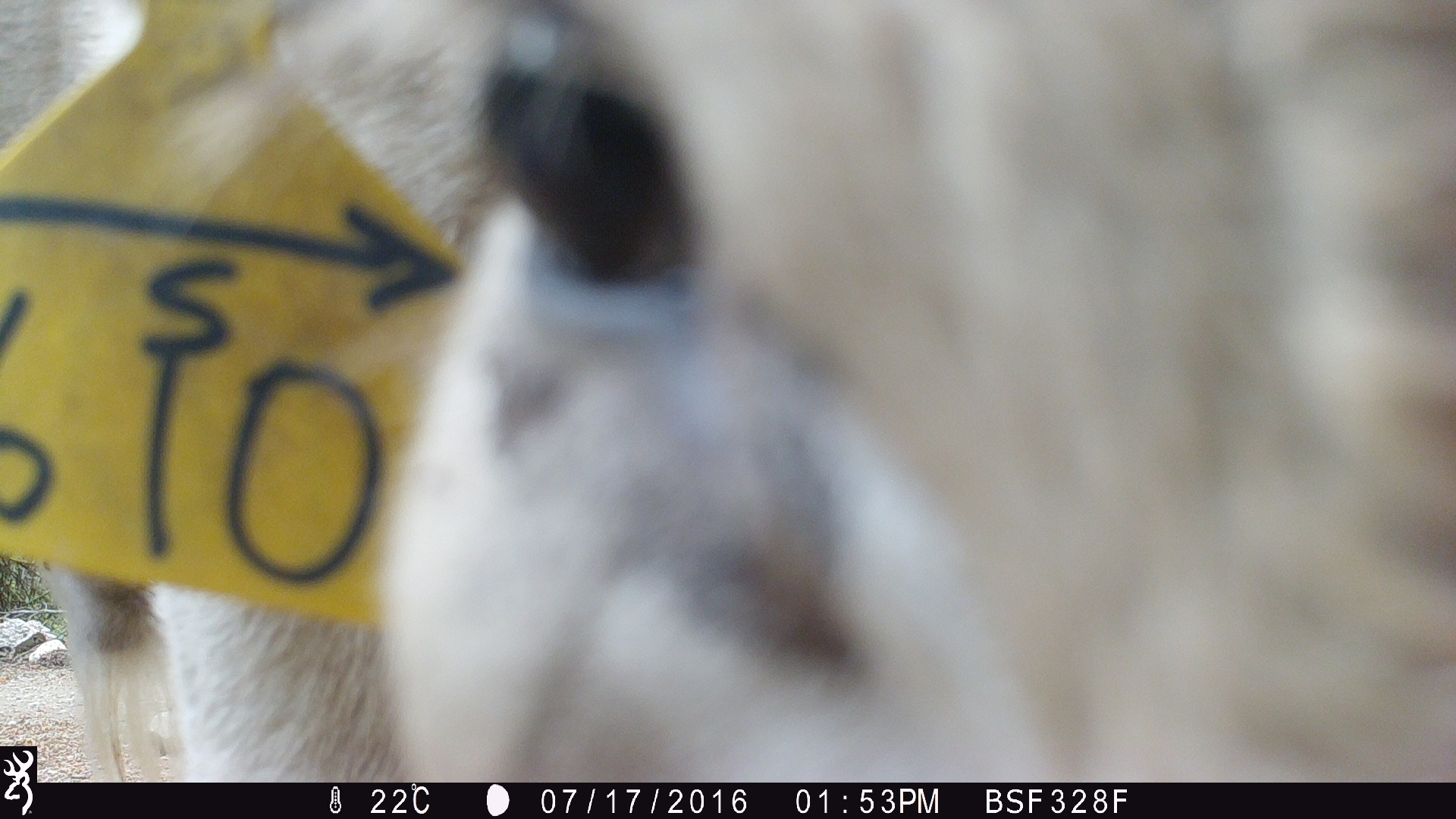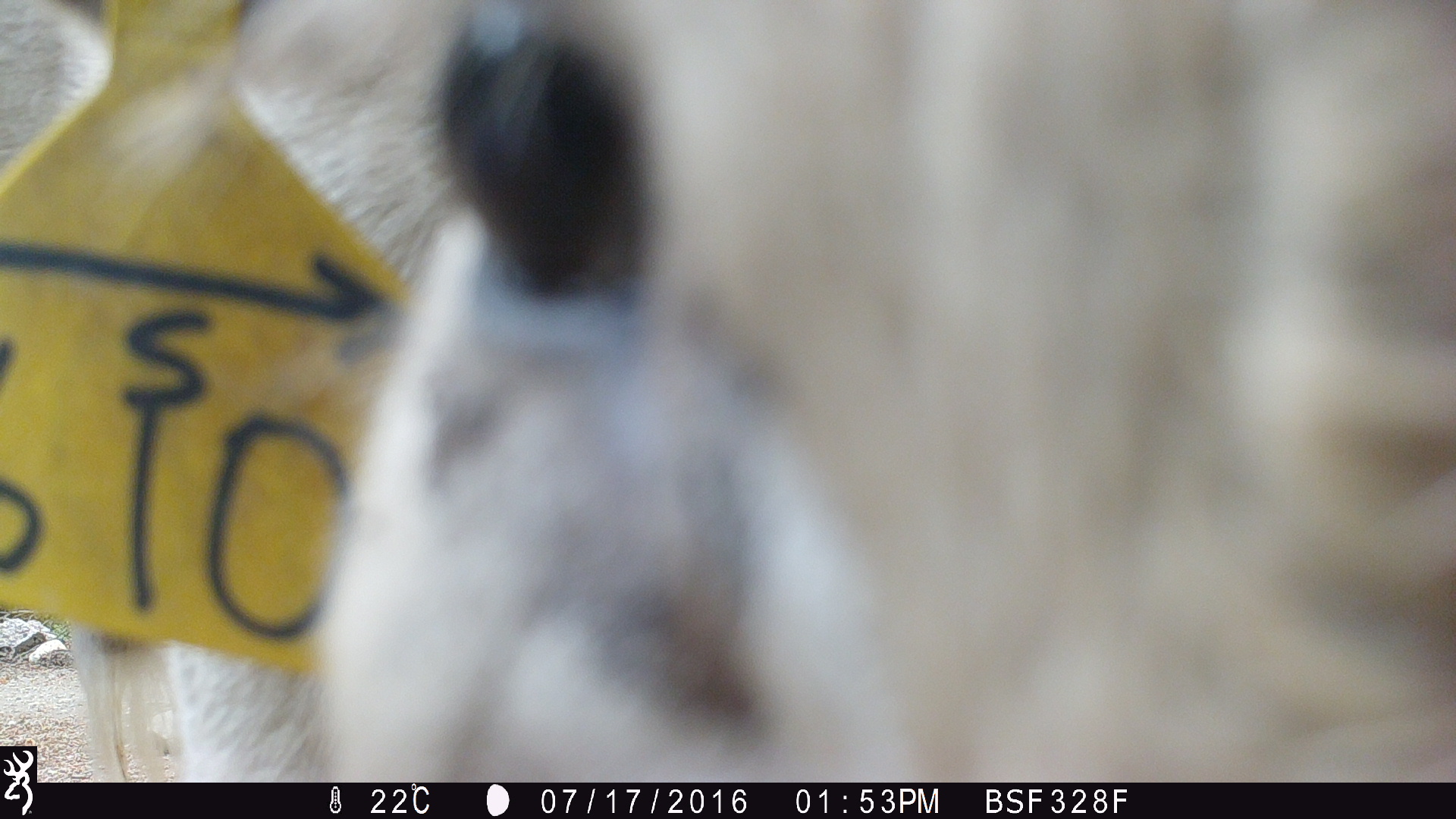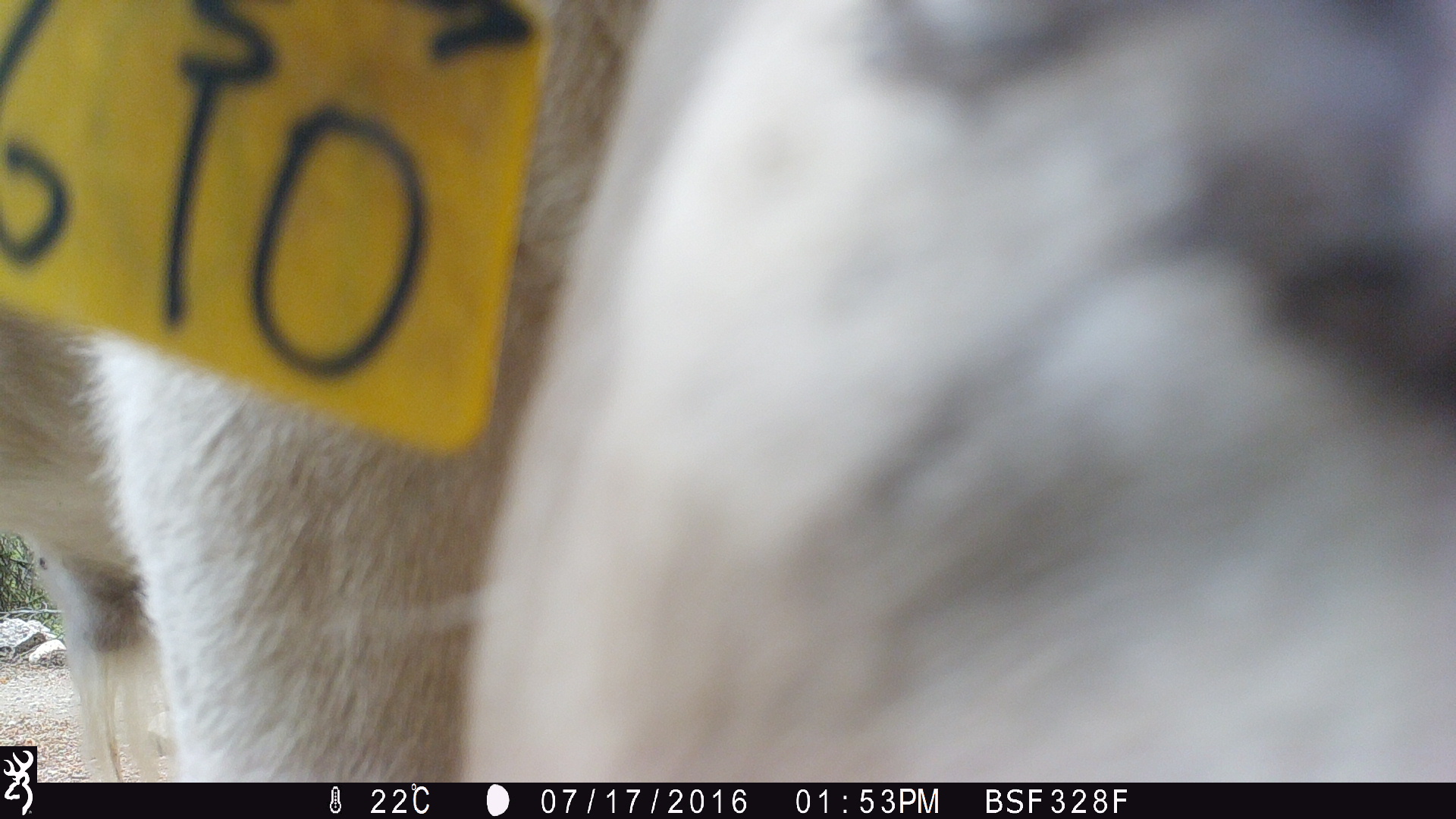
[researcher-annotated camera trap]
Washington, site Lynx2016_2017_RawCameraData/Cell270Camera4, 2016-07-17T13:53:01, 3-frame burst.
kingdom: Animalia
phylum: Chordata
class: Mammalia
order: Artiodactyla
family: Bovidae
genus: Bos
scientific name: Bos taurus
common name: domestic cattle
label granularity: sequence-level